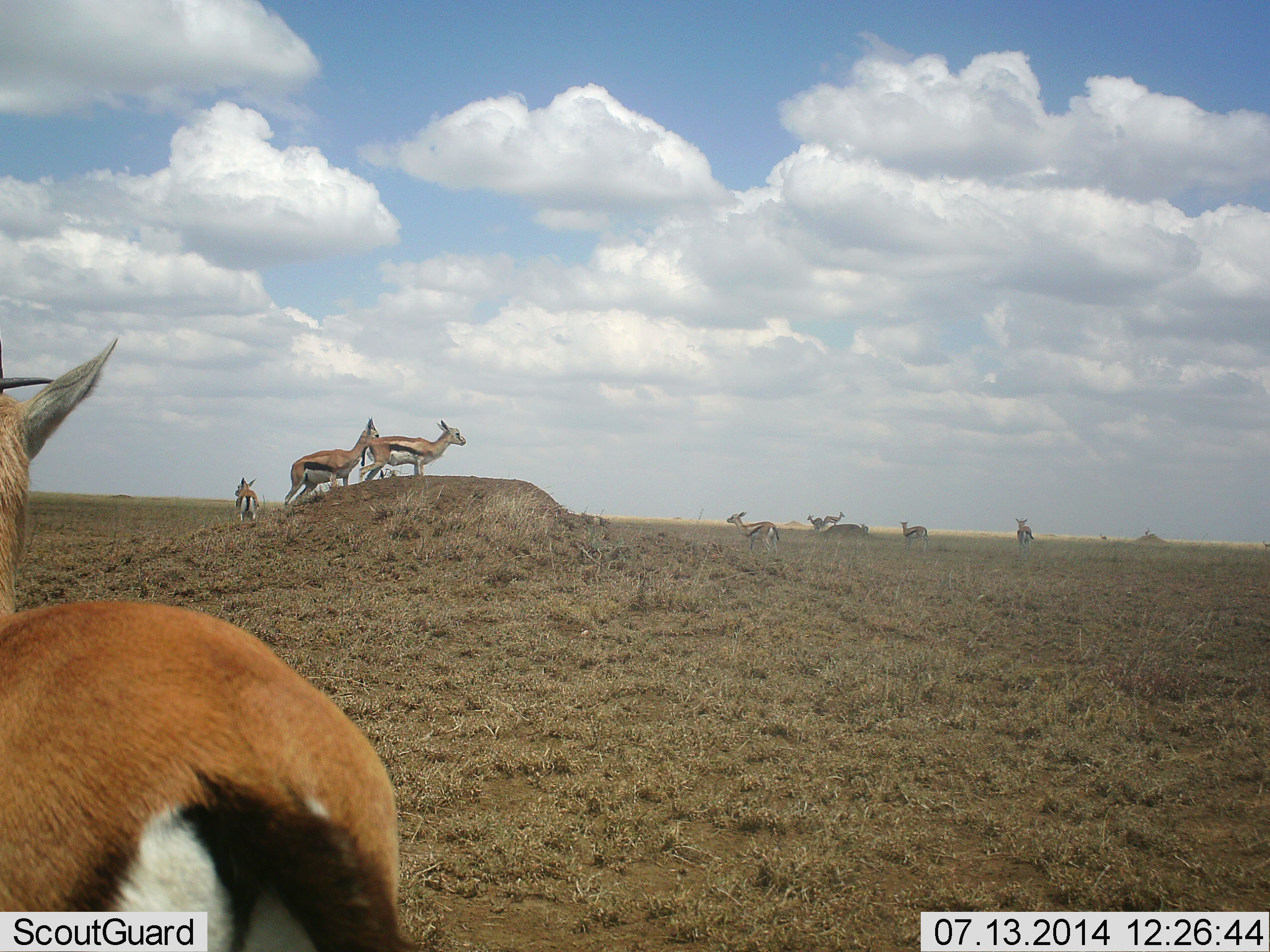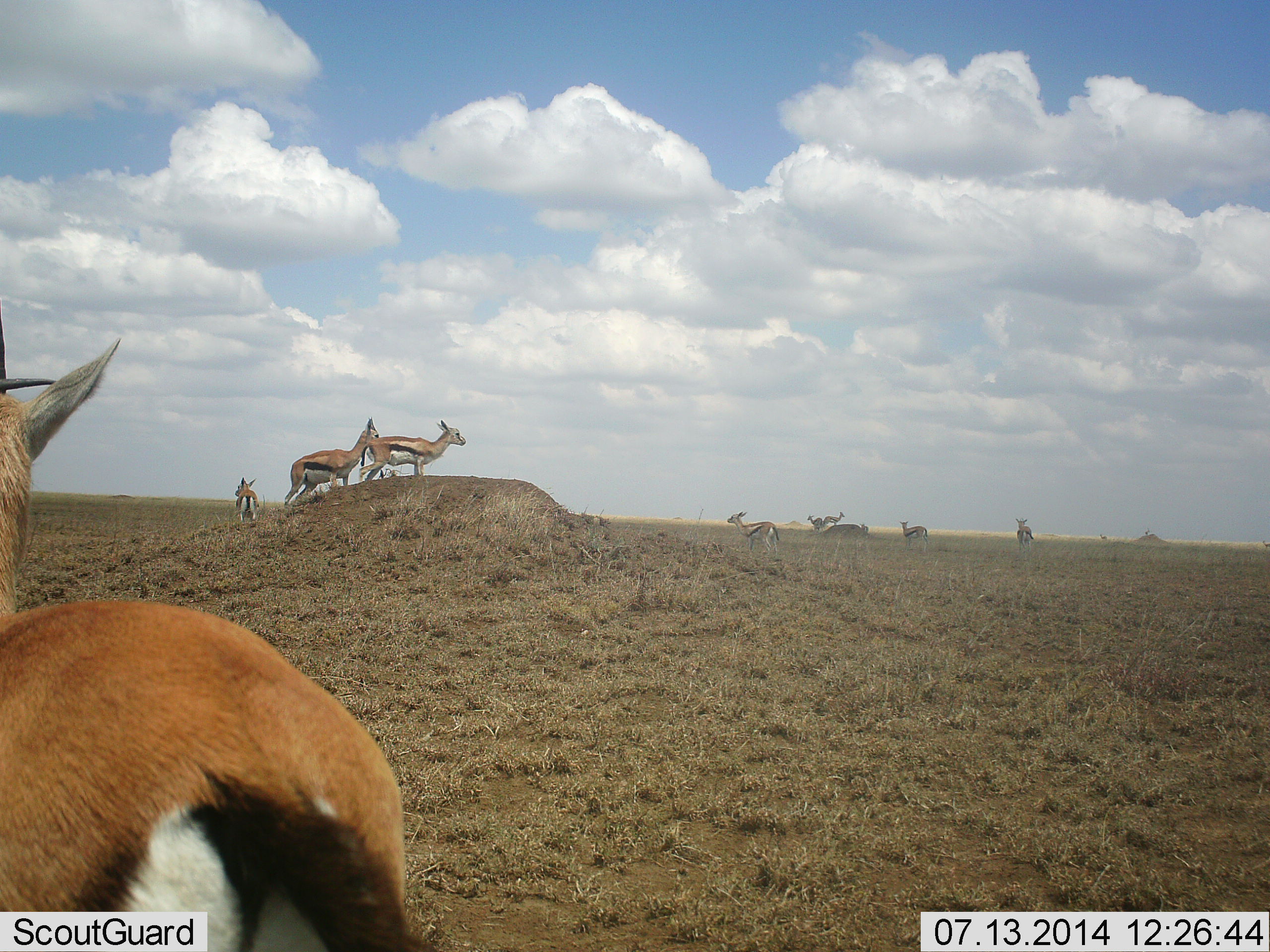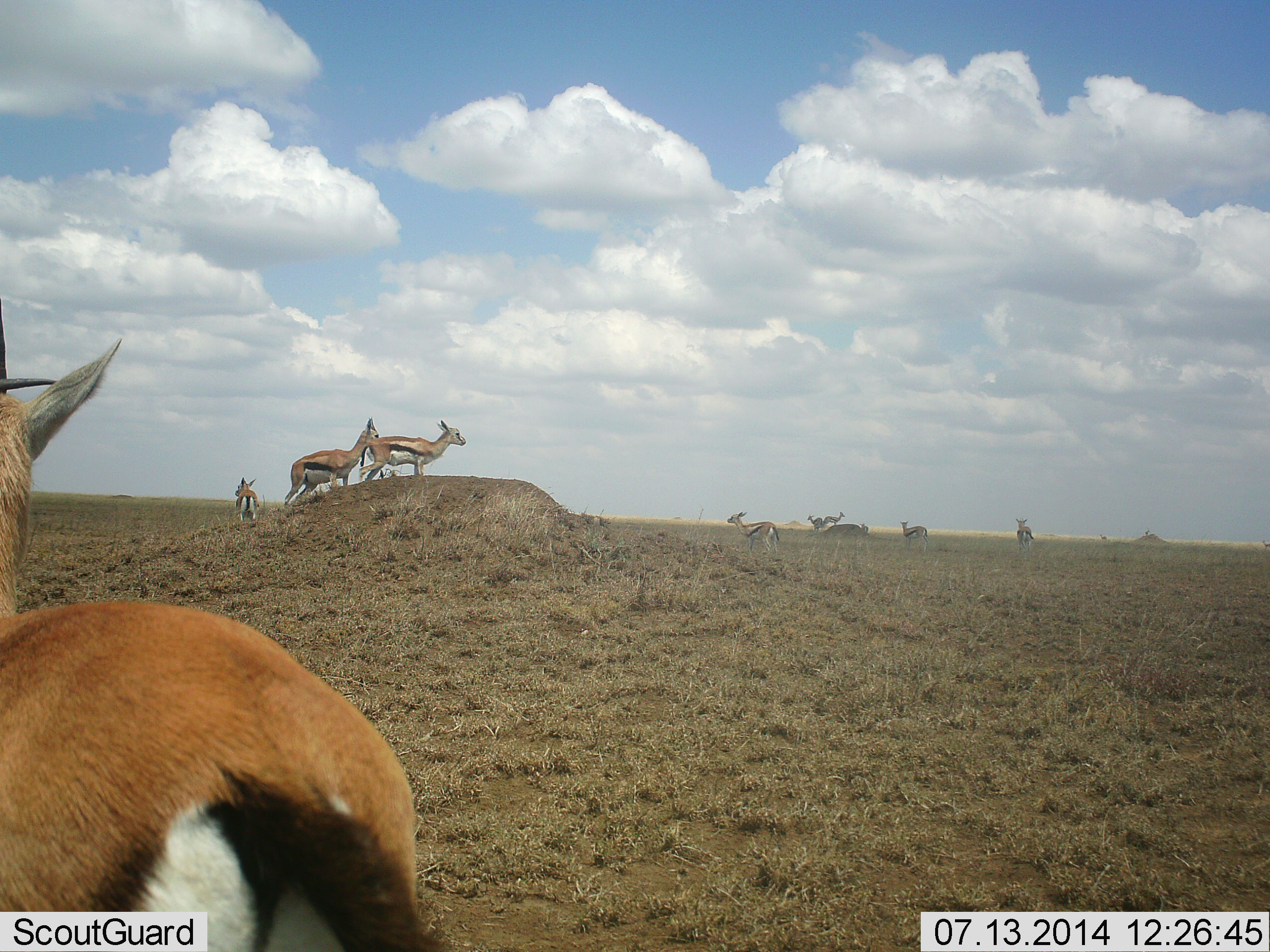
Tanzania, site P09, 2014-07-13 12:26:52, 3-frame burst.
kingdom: Animalia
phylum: Chordata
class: Mammalia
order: Artiodactyla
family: Bovidae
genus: Eudorcas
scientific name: Eudorcas thomsonii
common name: thomson's gazelle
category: gazellethomsons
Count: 10.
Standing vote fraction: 90%.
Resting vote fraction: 10%.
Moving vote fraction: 40%.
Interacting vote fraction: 0%.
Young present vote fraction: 10%.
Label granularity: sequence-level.